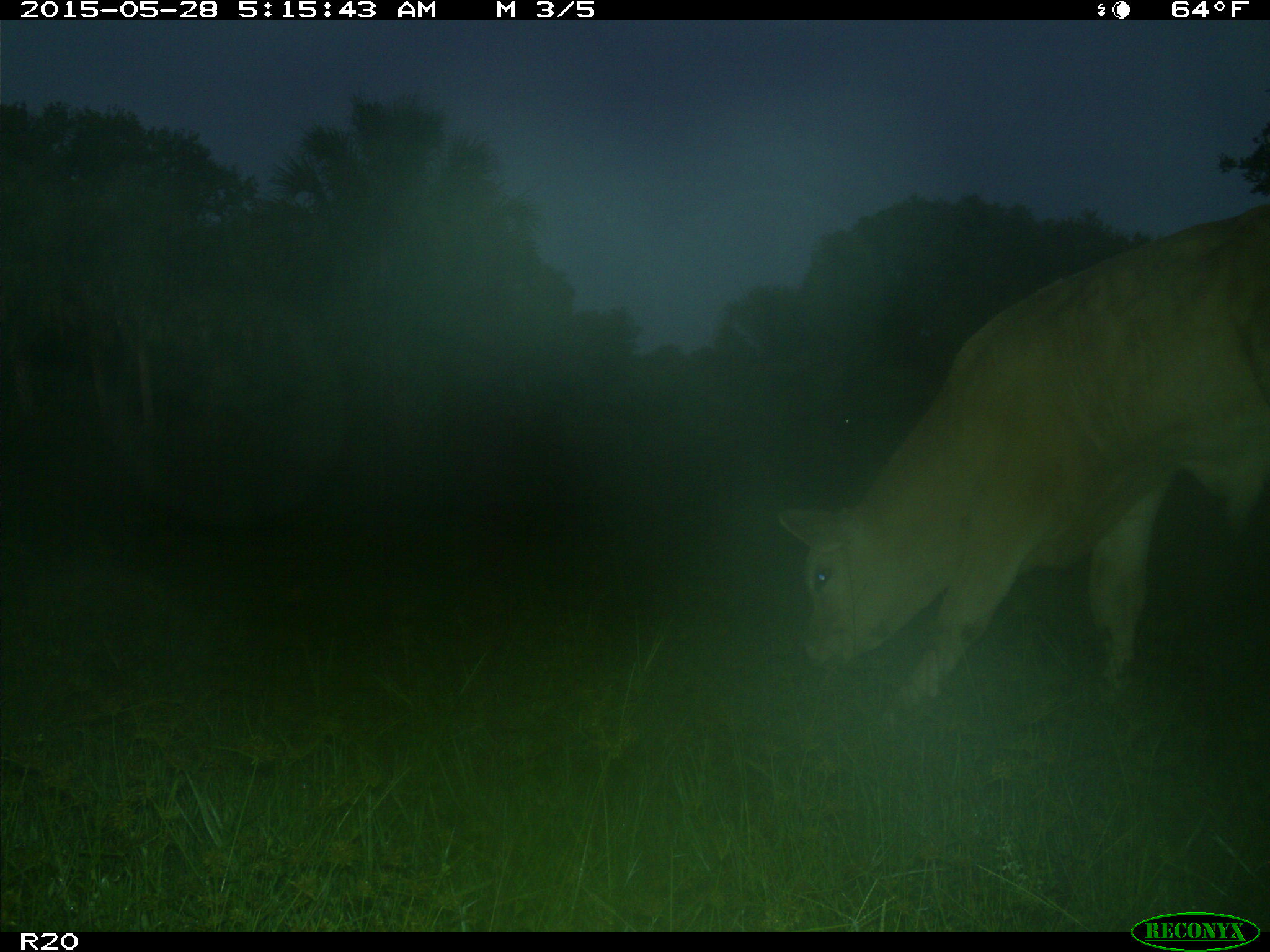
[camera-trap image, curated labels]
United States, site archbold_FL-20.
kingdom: Animalia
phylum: Chordata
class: Mammalia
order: Artiodactyla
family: Bovidae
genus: Bos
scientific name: Bos taurus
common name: domestic cow